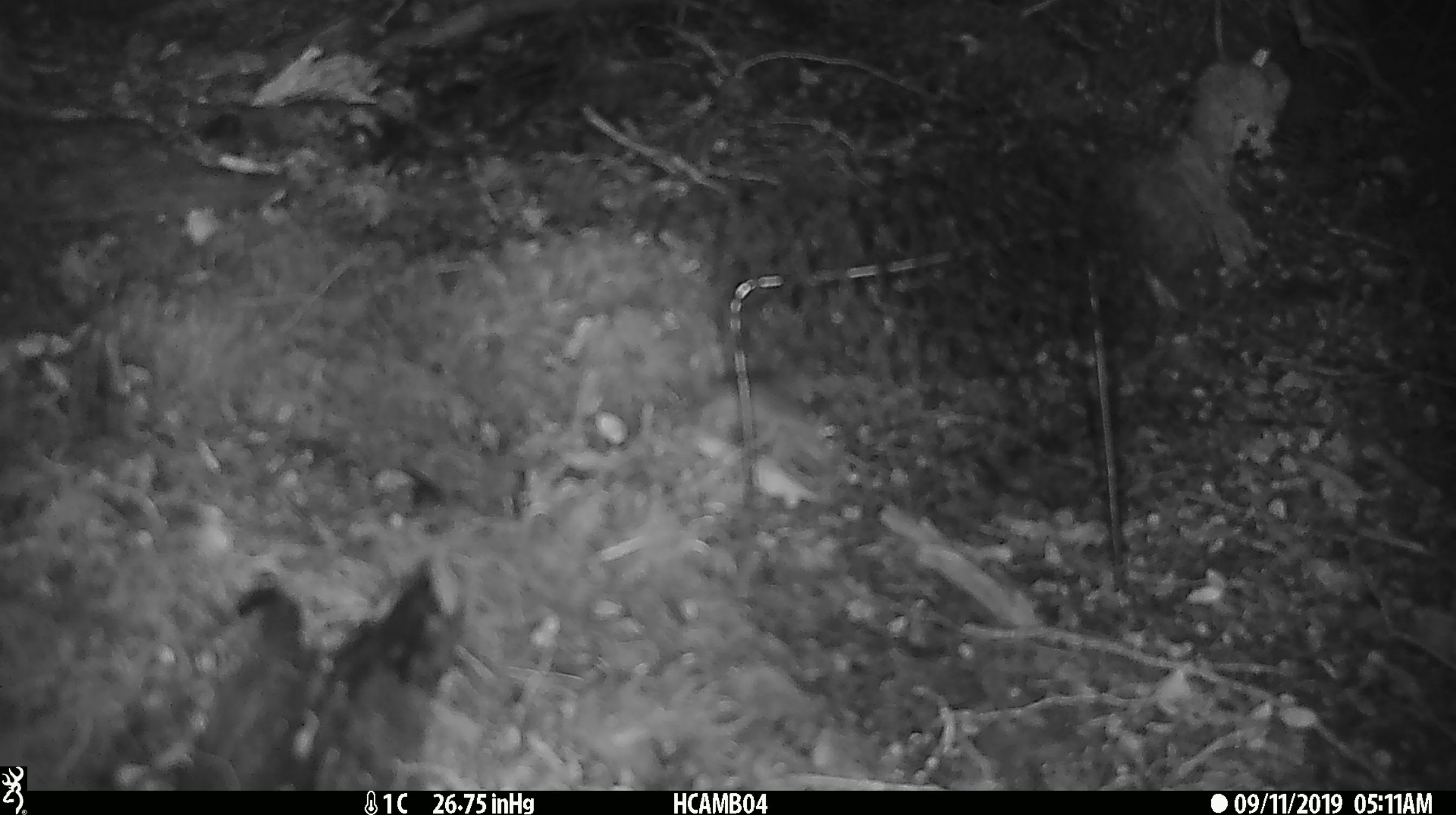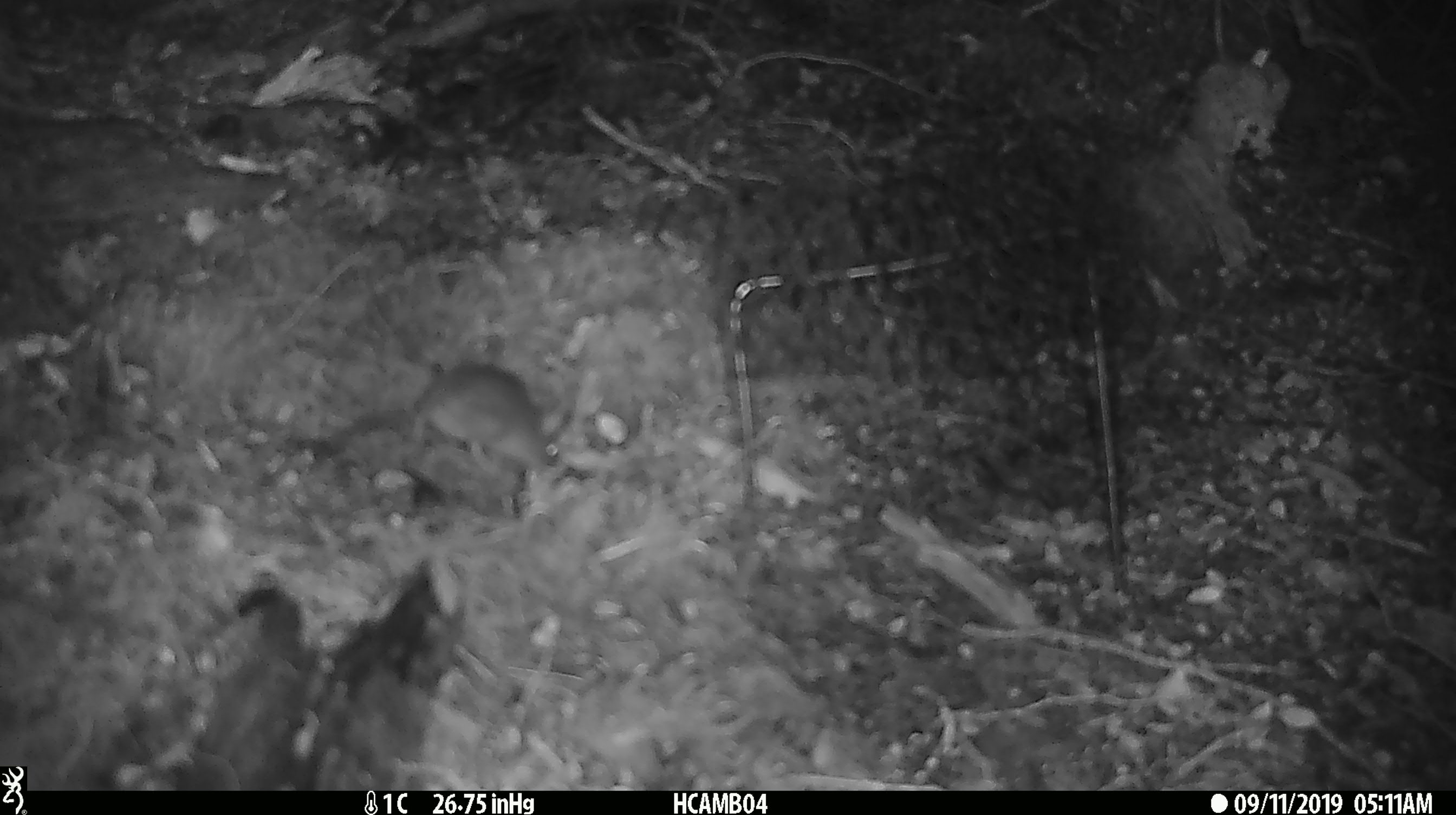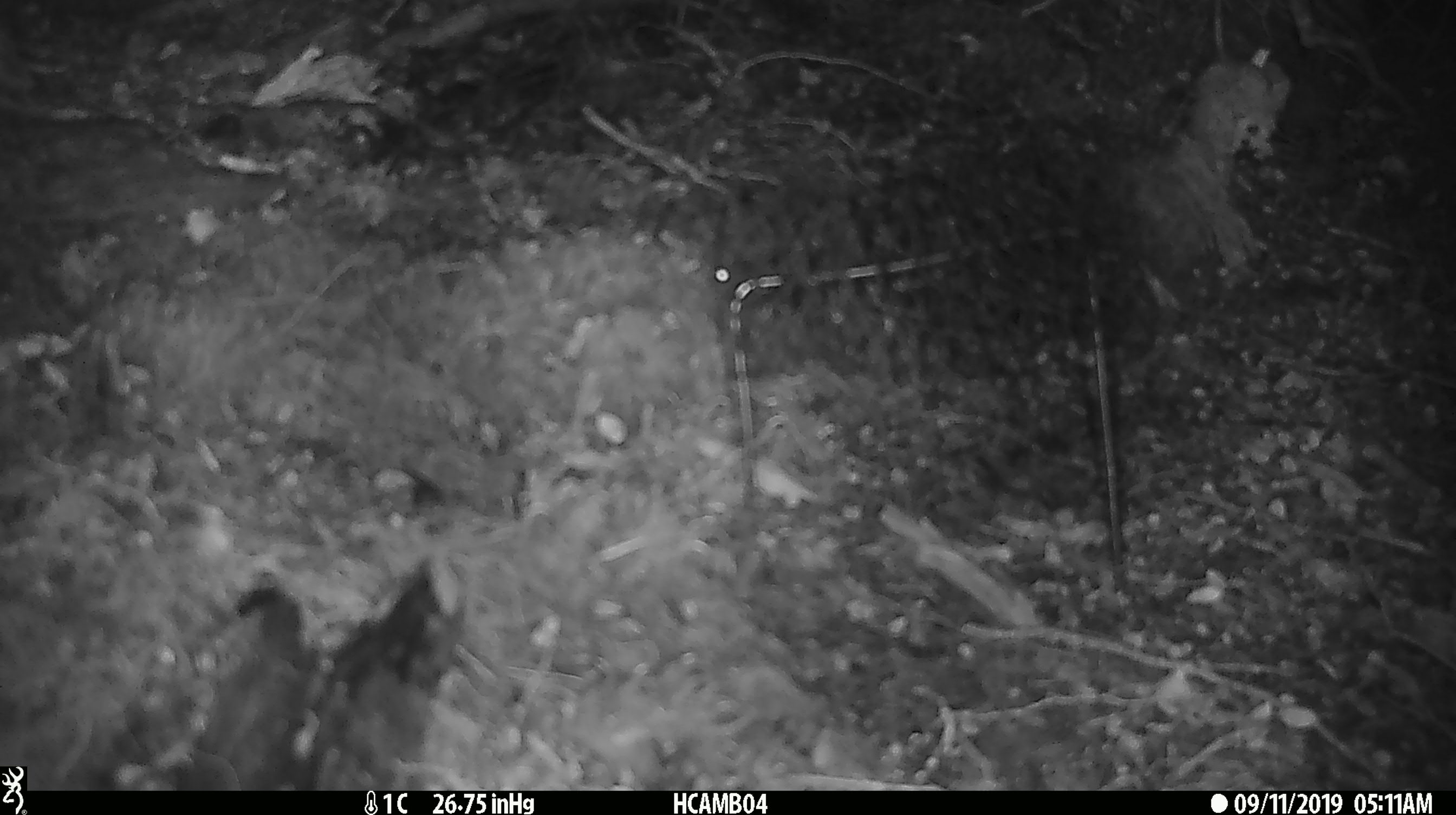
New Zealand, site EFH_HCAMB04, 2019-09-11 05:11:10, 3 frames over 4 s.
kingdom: Animalia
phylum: Chordata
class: Mammalia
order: Rodentia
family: Muridae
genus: Mus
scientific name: Mus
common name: mouse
Mouse (Mus).